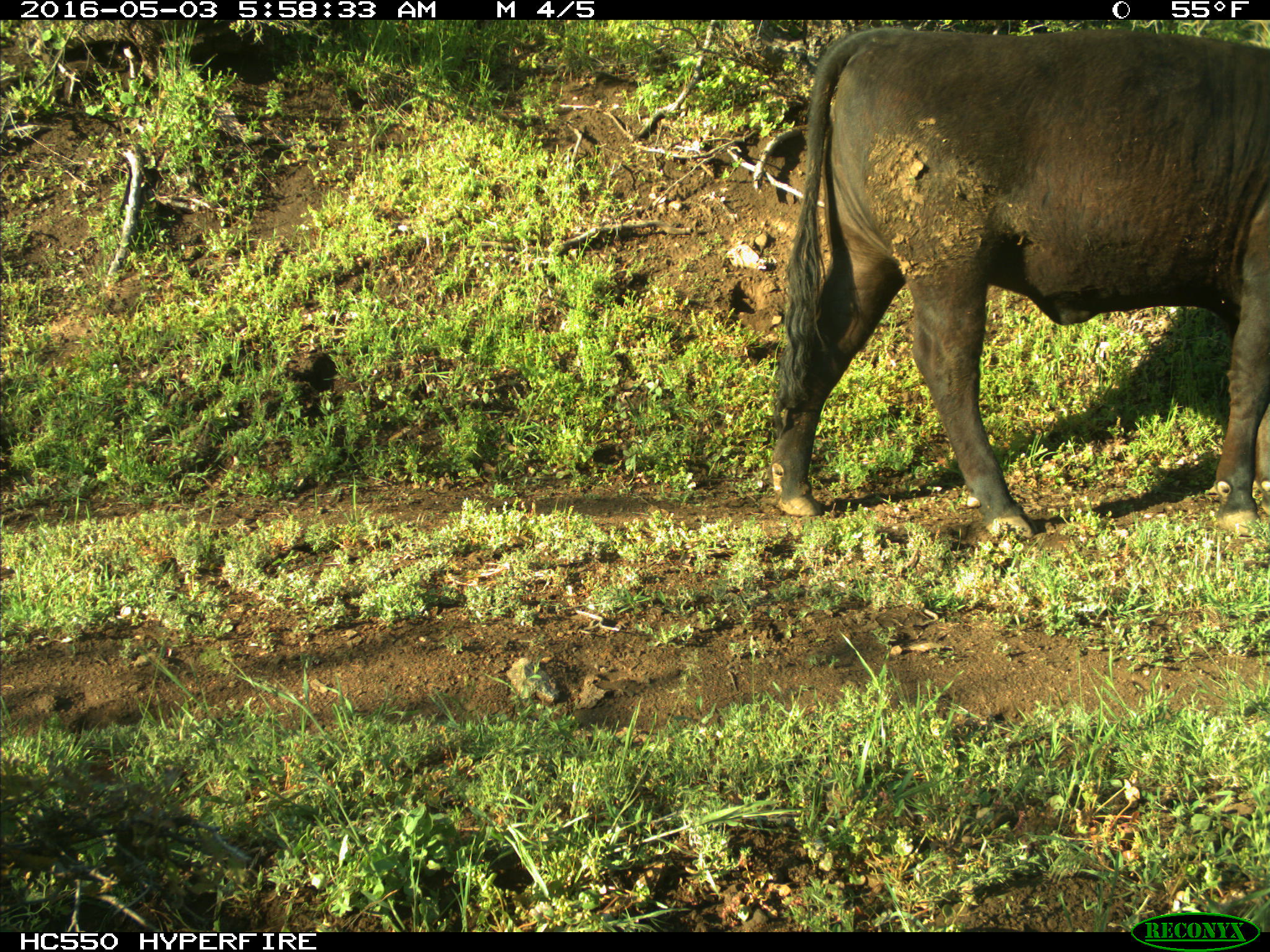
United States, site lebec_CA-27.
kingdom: Animalia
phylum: Chordata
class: Mammalia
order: Artiodactyla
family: Bovidae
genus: Bos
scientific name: Bos taurus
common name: domestic cow